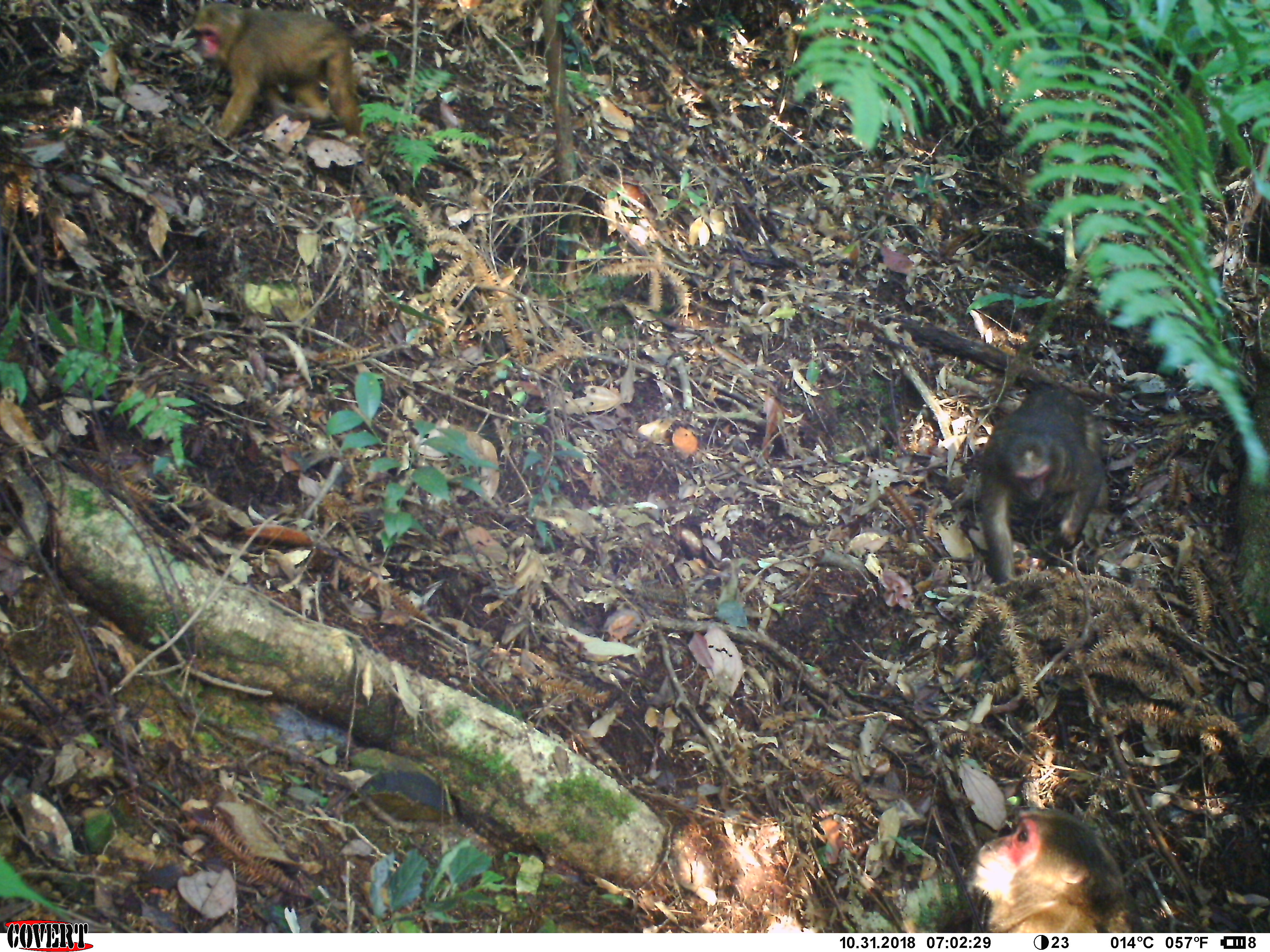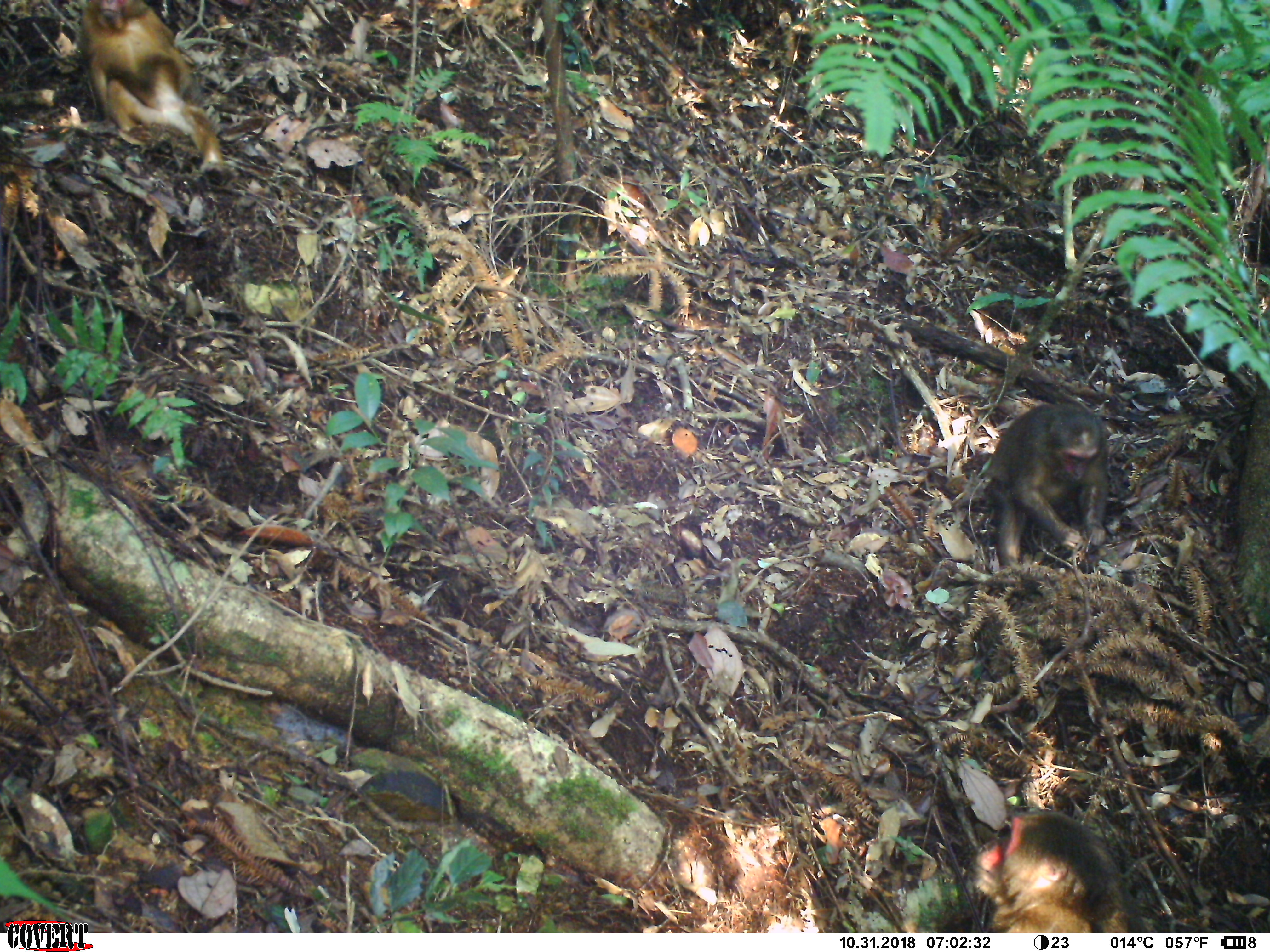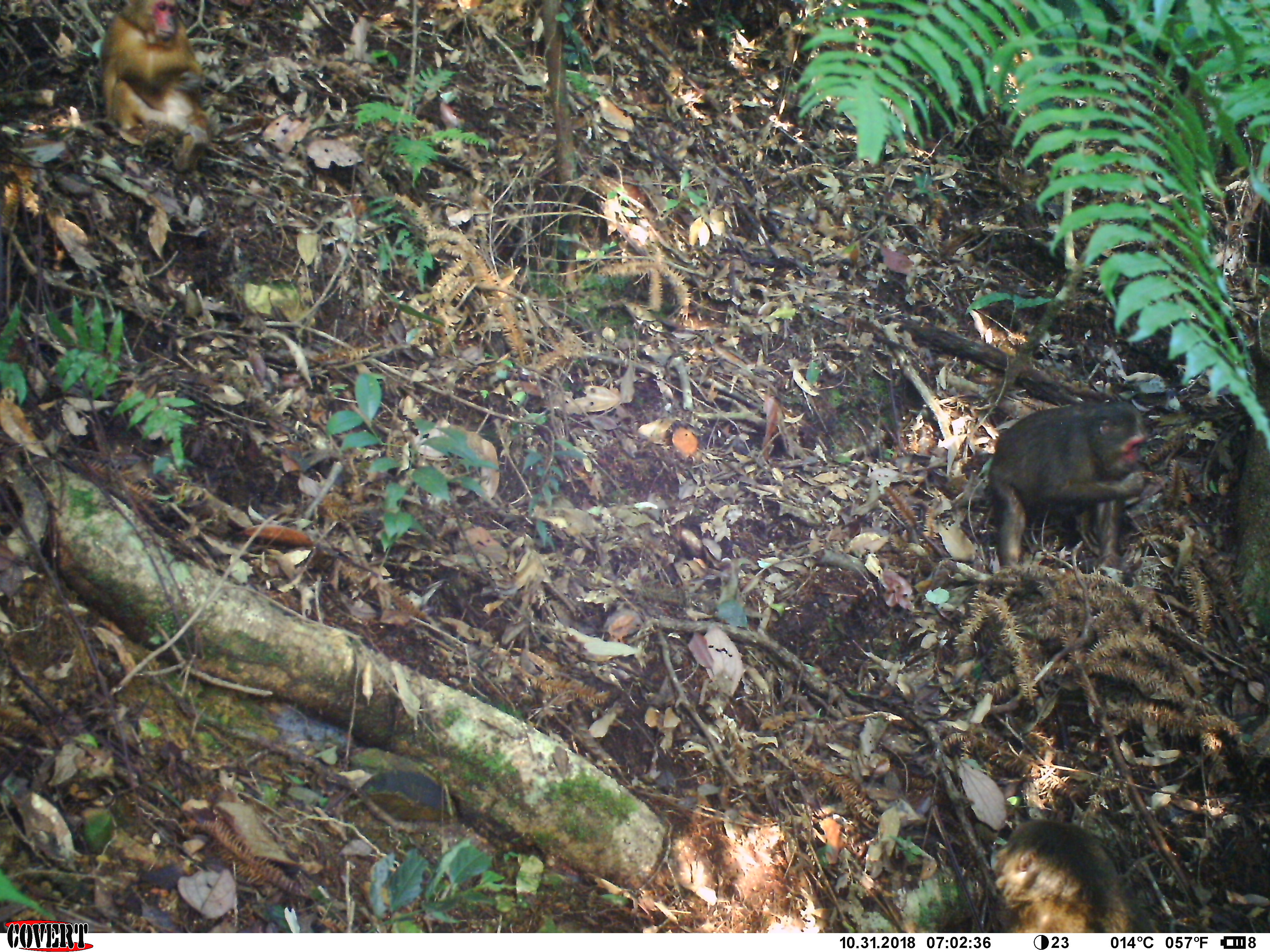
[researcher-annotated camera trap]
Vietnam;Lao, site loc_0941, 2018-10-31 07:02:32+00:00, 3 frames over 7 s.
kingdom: Animalia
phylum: Chordata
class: Mammalia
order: Primates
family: Cercopithecidae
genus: Macaca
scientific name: Macaca arctoides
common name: stump-tailed macaque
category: stump tailed macaque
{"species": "stump tailed macaque (stump-tailed macaque) (Macaca arctoides)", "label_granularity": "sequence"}